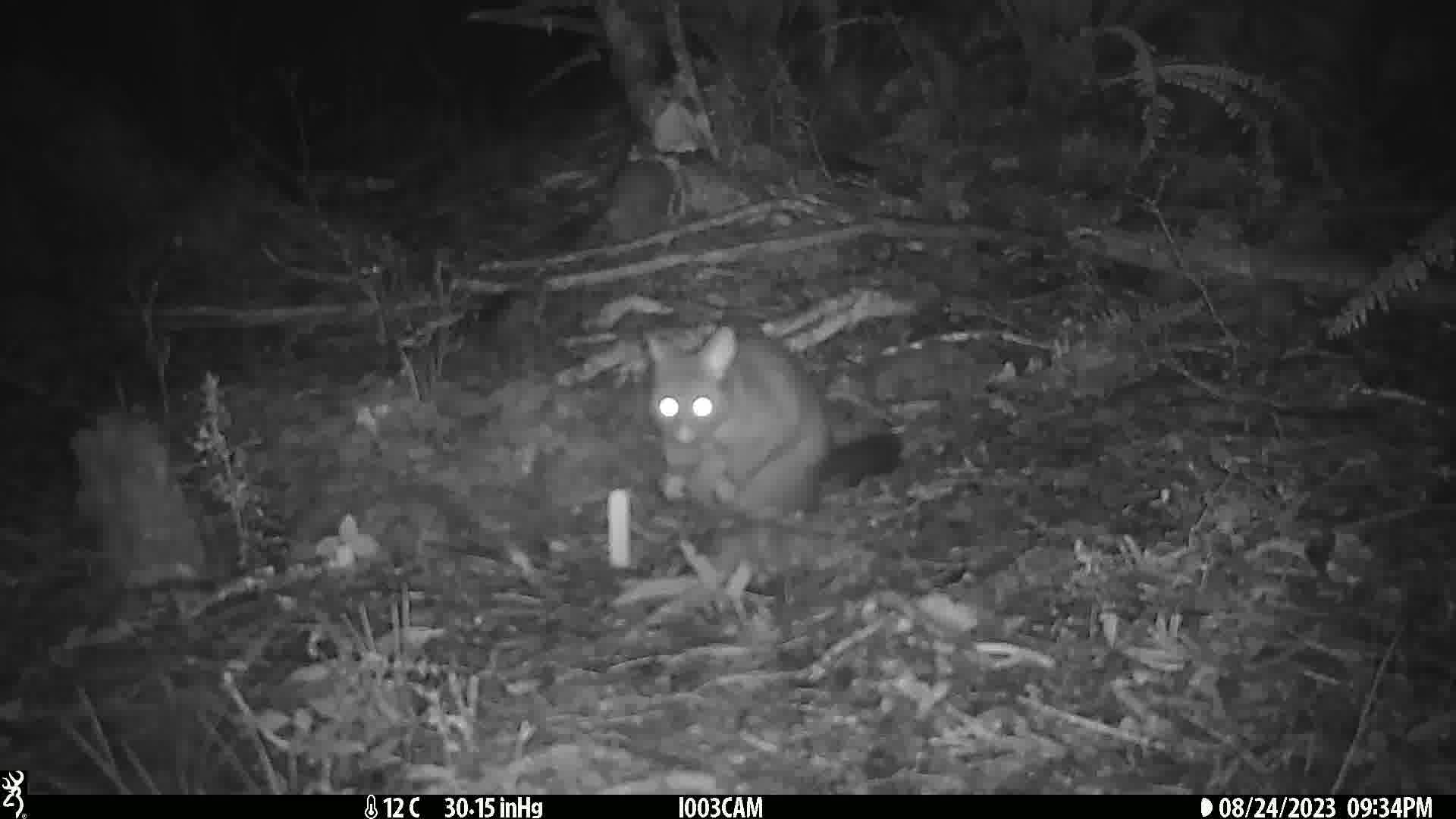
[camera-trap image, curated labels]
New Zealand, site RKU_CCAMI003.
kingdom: Animalia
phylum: Chordata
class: Mammalia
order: Diprotodontia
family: Phalangeridae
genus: Trichosurus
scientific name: Trichosurus vulpecula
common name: common brushtail possum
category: possum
Possum (common brushtail possum) (Trichosurus vulpecula).